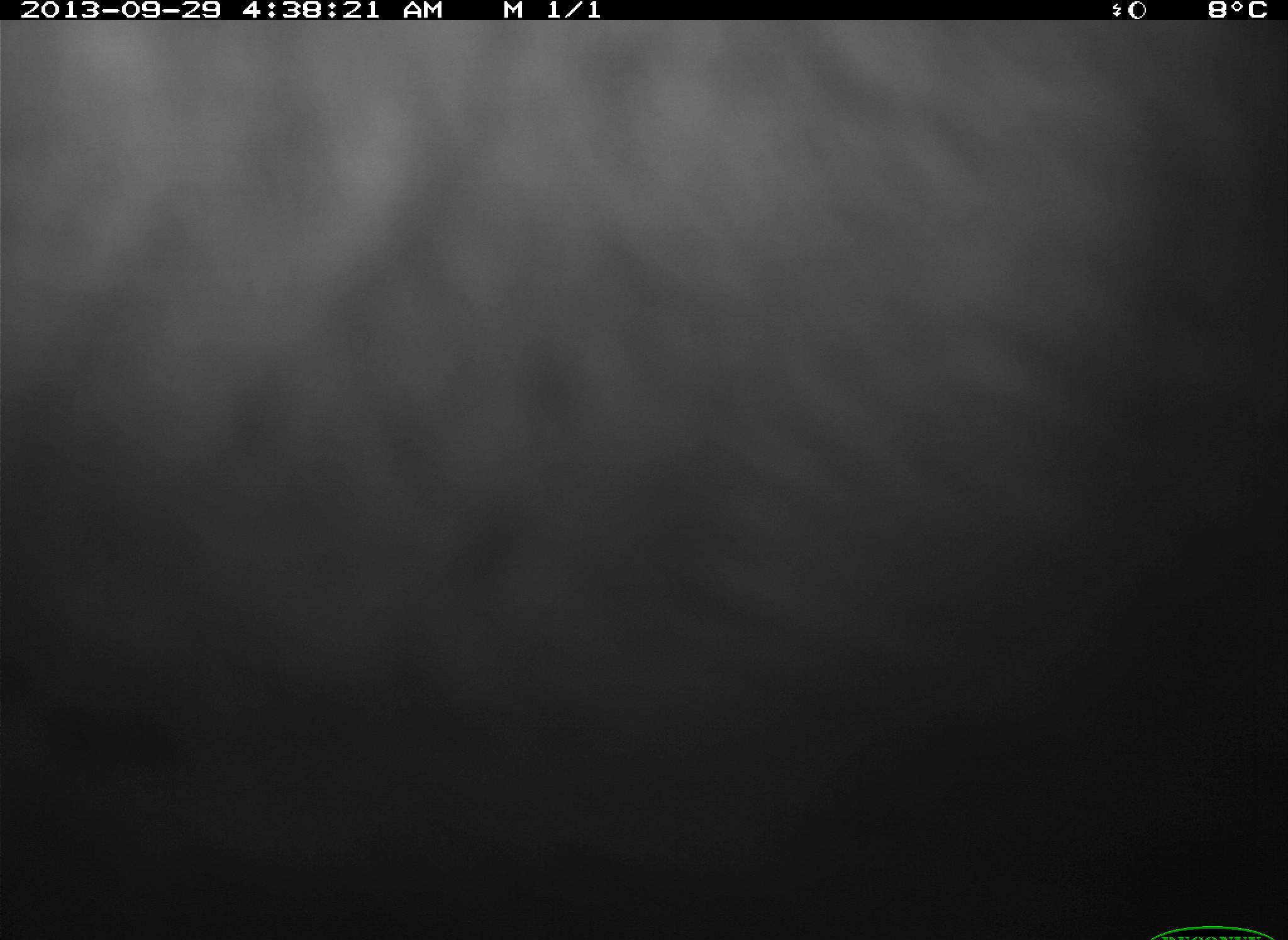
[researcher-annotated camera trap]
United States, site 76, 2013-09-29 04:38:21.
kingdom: Animalia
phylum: Chordata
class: Mammalia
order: Artiodactyla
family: Bovidae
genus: Bos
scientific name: Bos taurus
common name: cow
Cow (Bos taurus).